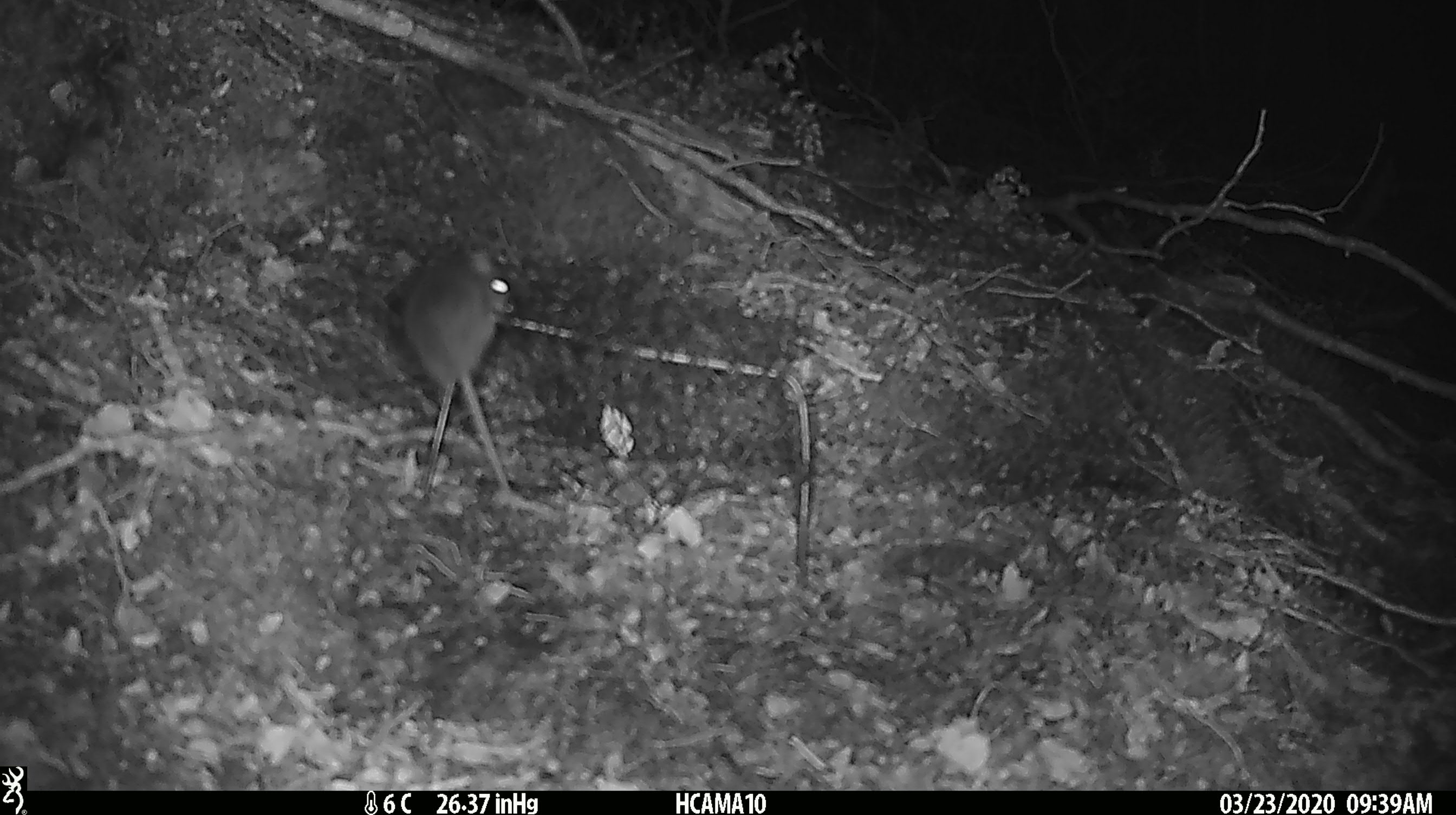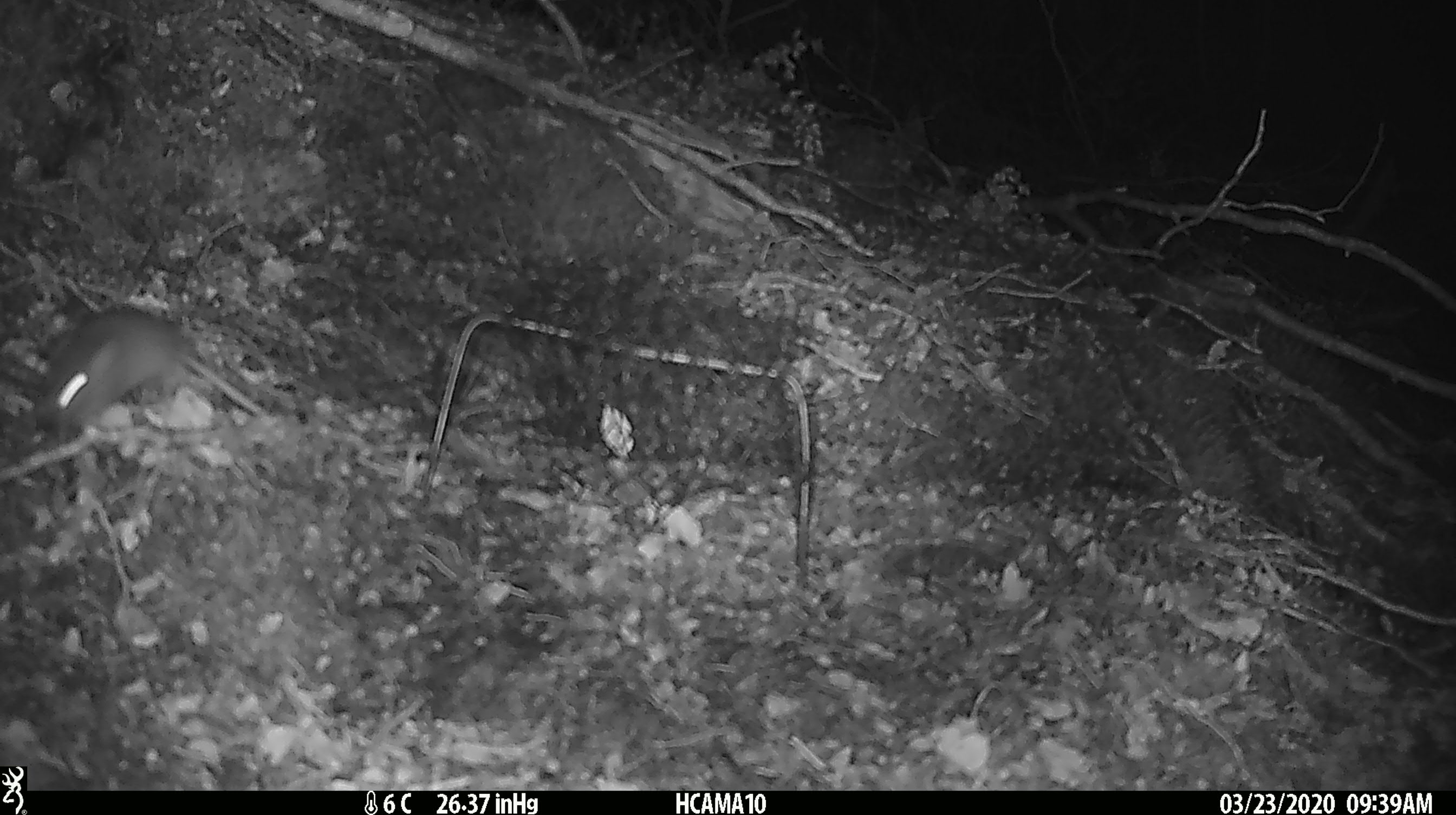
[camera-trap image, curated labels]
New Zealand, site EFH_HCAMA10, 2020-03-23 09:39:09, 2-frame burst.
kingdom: Animalia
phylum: Chordata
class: Mammalia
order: Rodentia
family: Muridae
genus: Mus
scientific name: Mus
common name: mouse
Mouse (Mus).